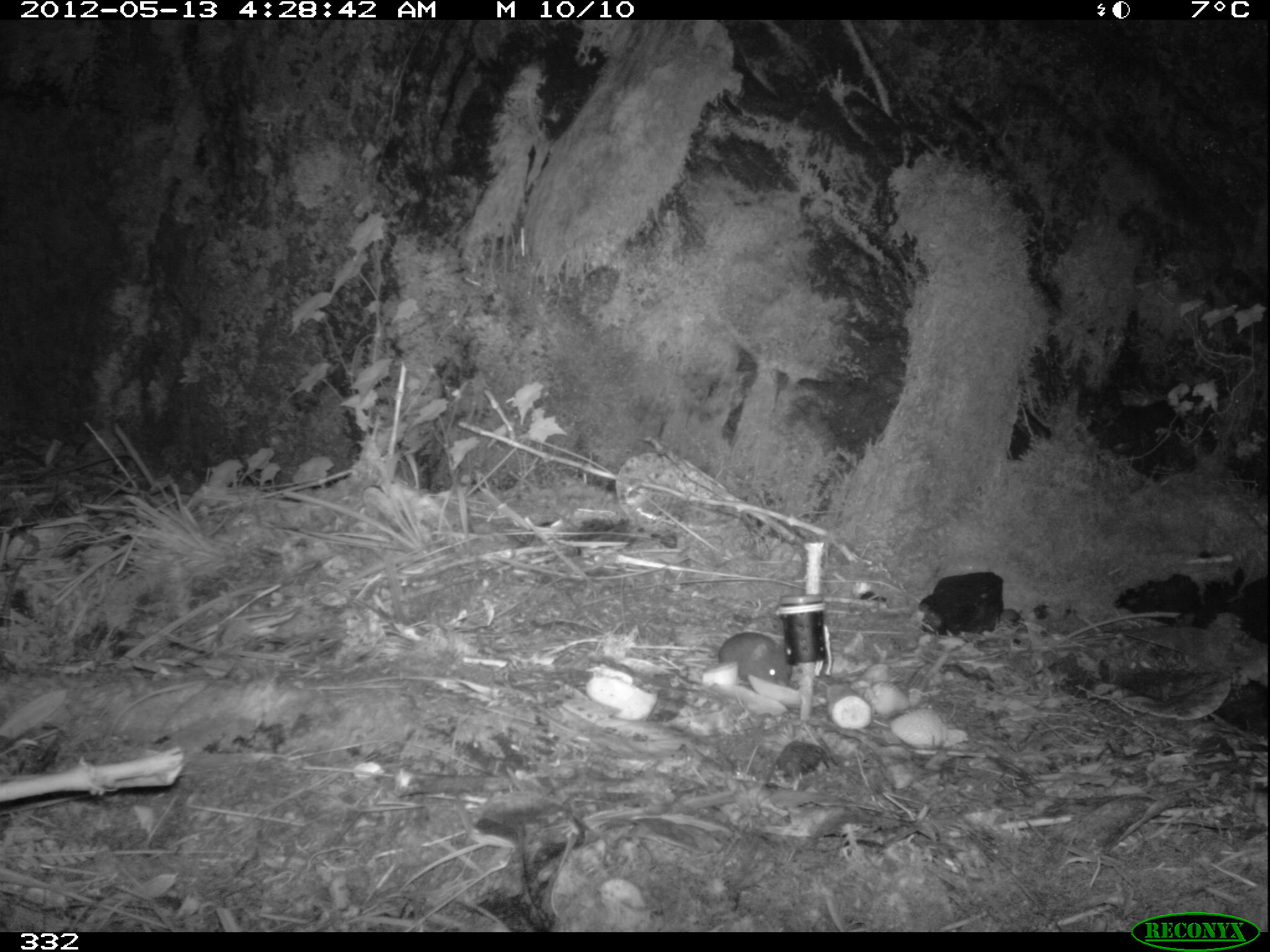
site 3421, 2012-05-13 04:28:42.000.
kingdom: Animalia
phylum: Chordata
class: Mammalia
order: Rodentia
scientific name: Rodentia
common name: rodents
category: unknown rodent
Unknown rodent (rodents) (Rodentia).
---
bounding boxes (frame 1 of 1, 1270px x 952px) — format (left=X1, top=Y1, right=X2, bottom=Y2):
unknown rodent: (left=674, top=631, right=793, bottom=691)